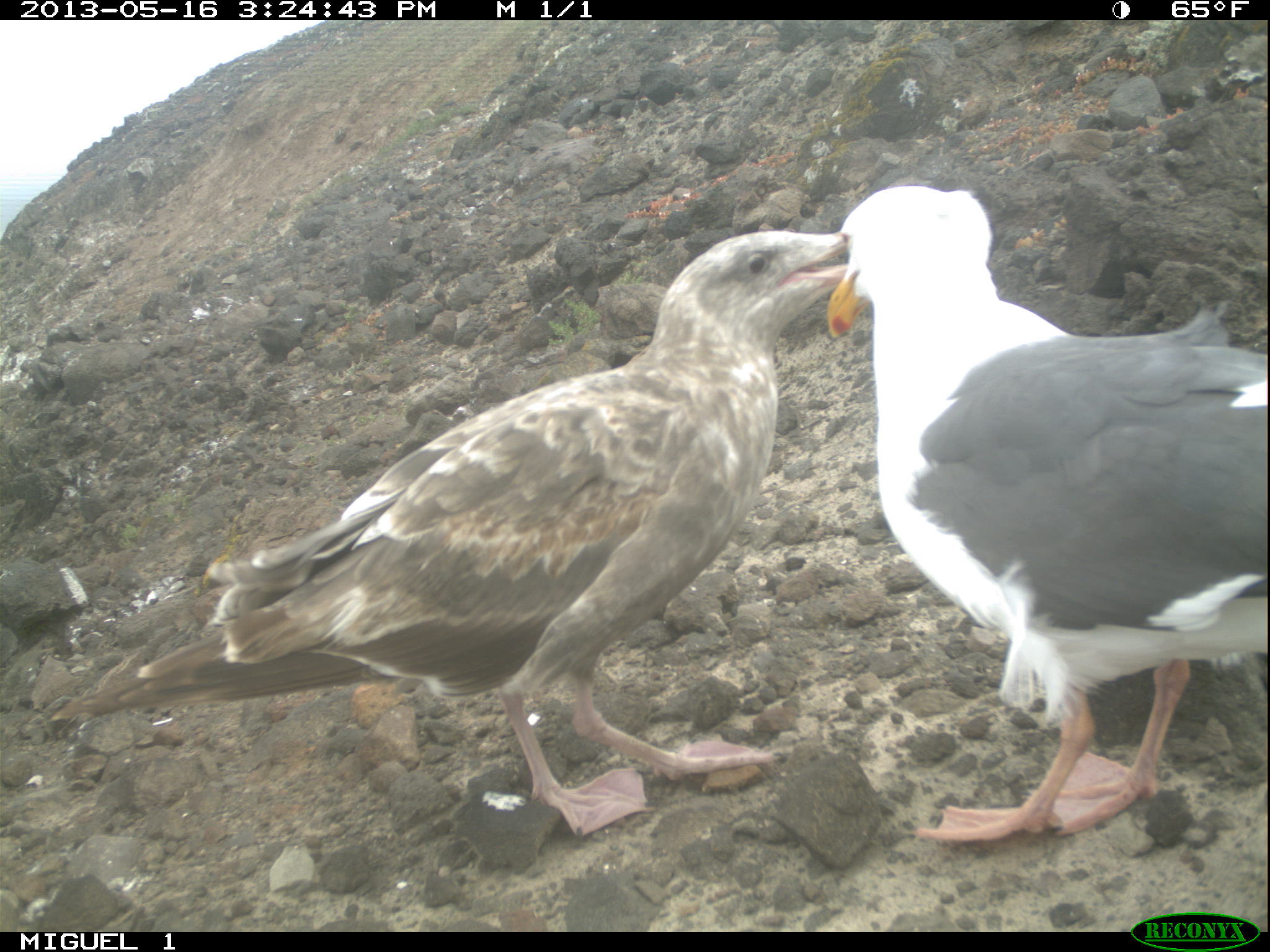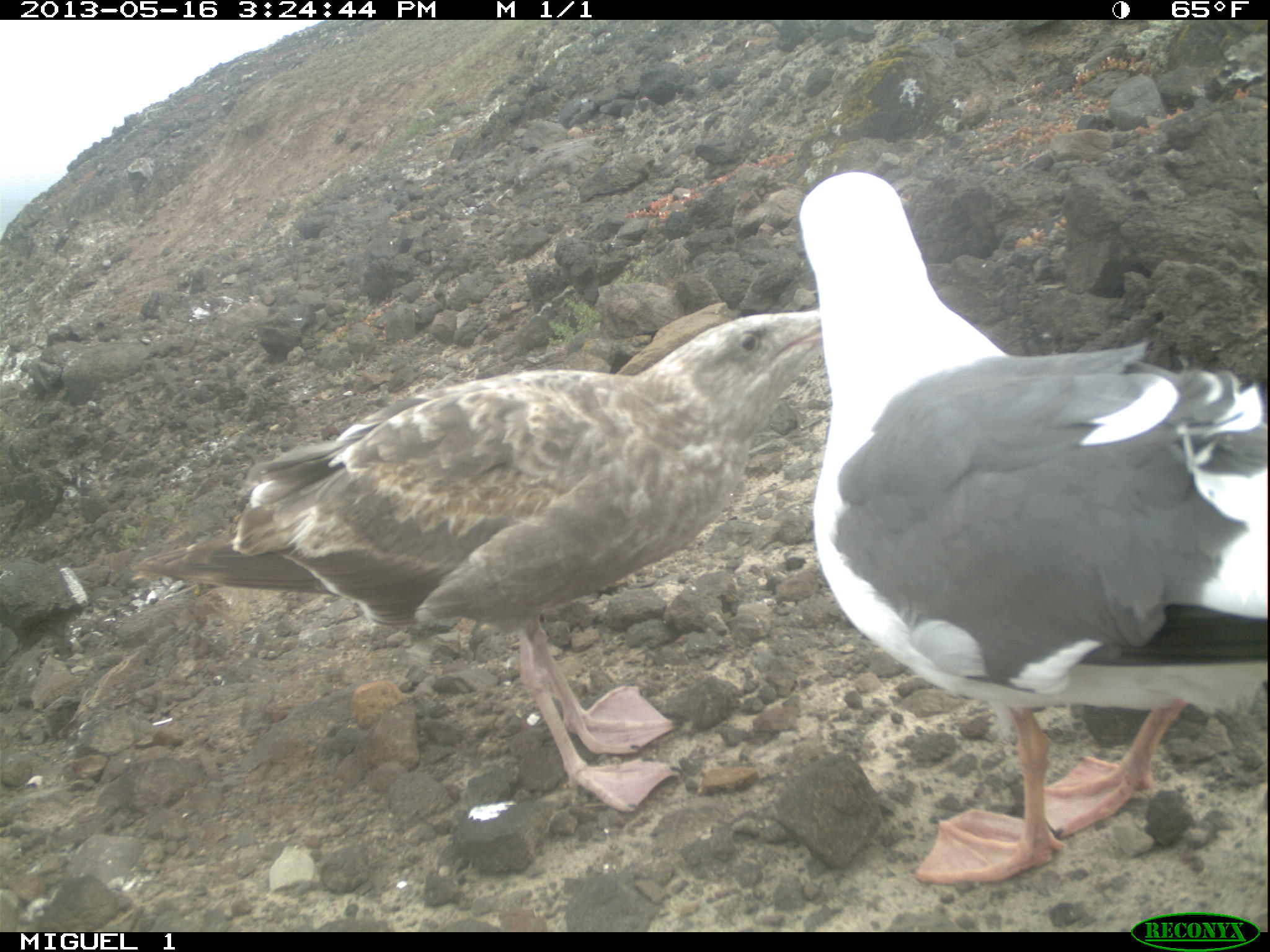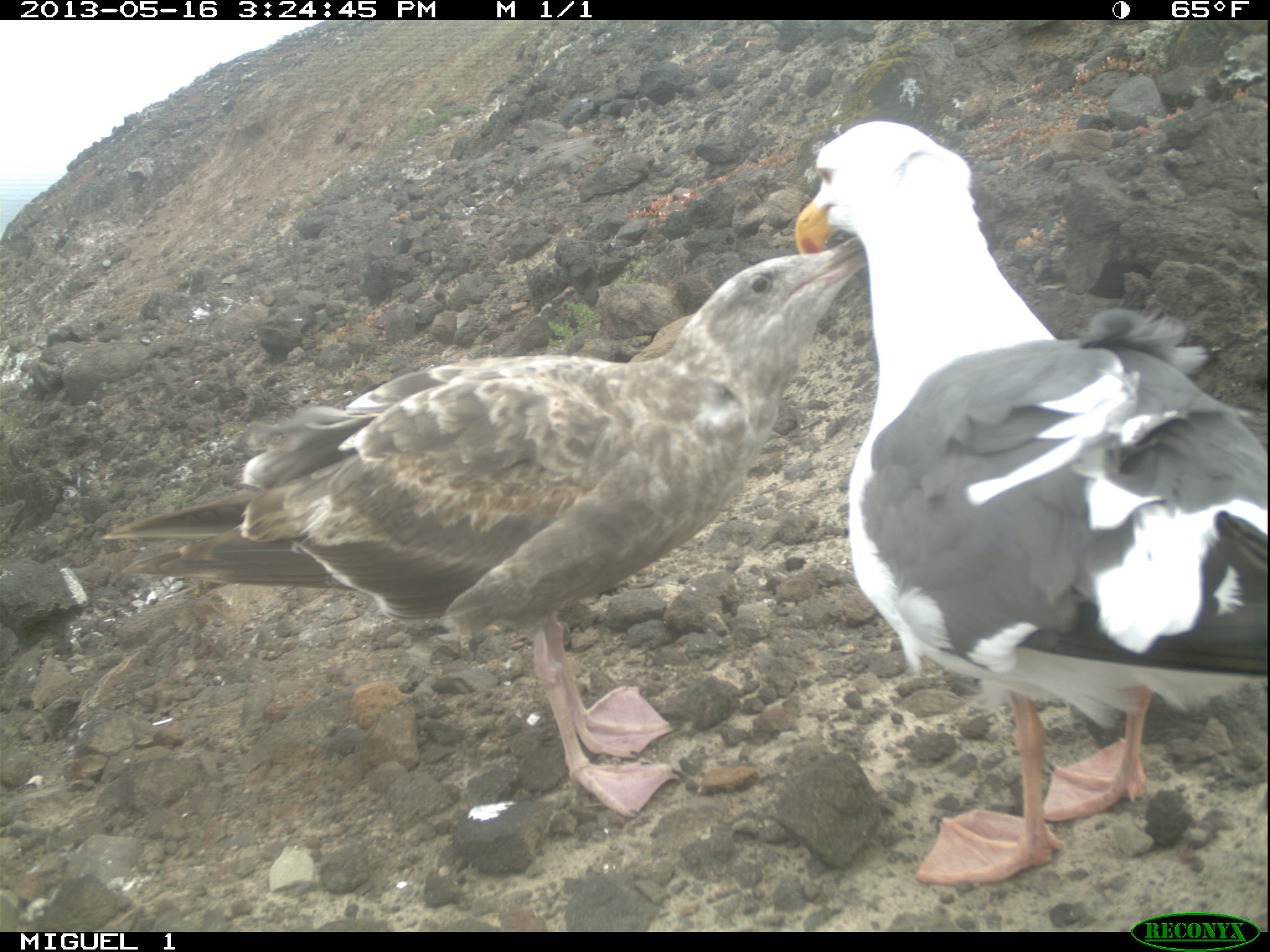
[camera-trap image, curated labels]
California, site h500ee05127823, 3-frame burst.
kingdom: Animalia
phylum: Chordata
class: Aves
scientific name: Aves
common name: bird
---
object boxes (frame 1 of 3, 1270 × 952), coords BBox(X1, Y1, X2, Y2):
bird: BBox(48, 231, 855, 842); BBox(827, 185, 1269, 840)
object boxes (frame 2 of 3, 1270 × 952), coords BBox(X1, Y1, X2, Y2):
bird: BBox(138, 309, 824, 811); BBox(797, 165, 1269, 885)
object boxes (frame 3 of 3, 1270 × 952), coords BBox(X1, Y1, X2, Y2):
bird: BBox(99, 232, 867, 821); BBox(793, 118, 1269, 883)